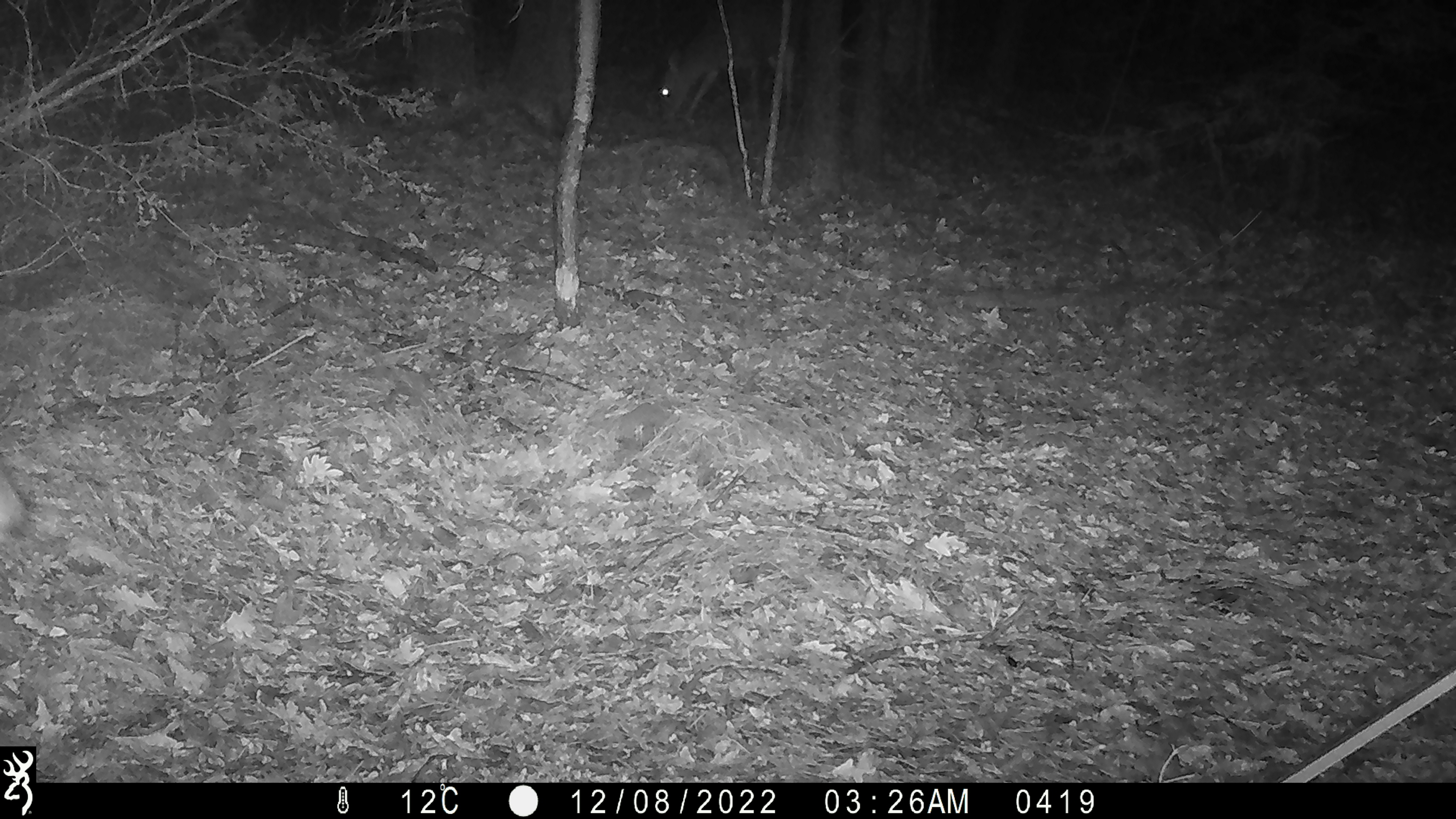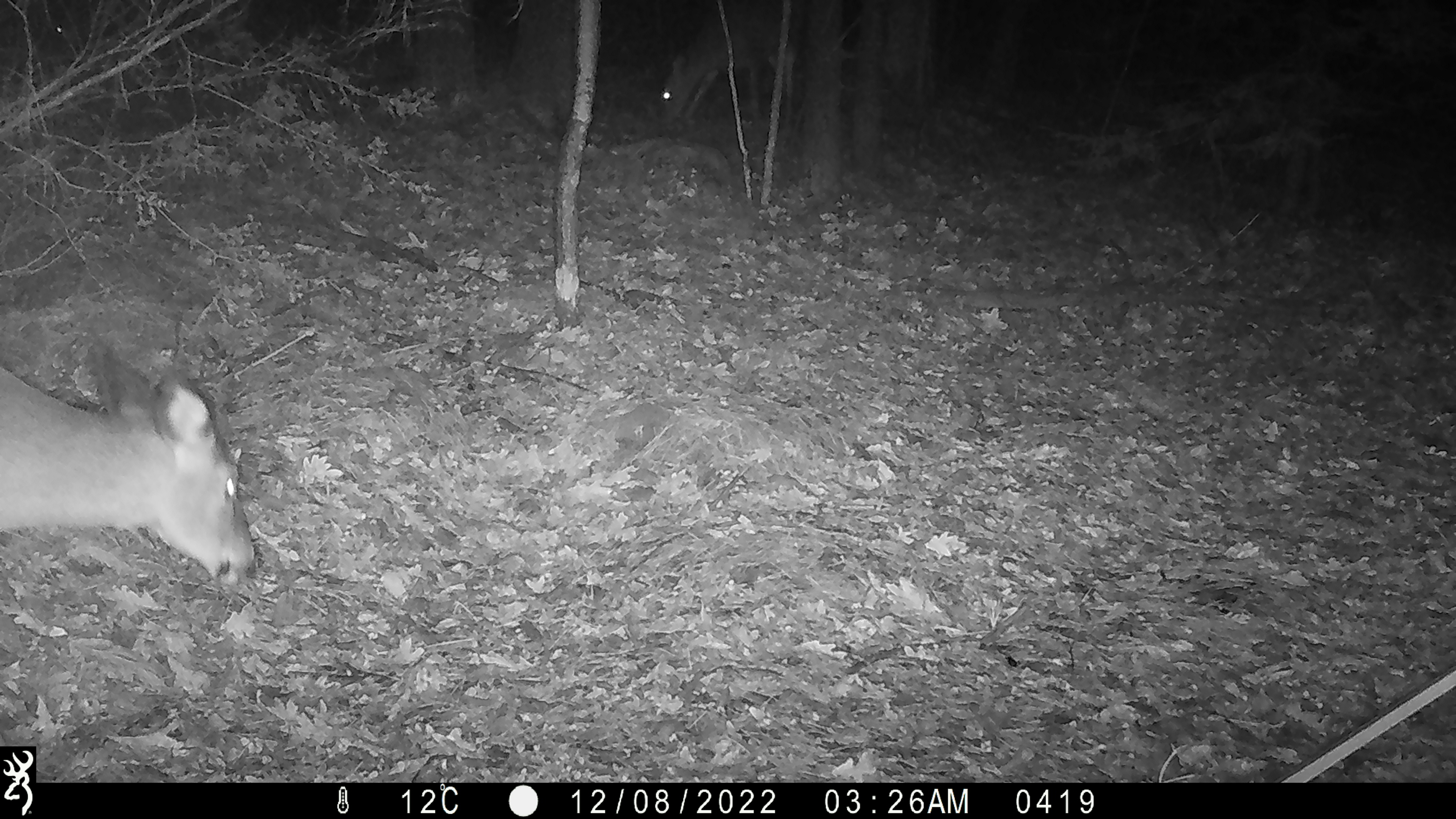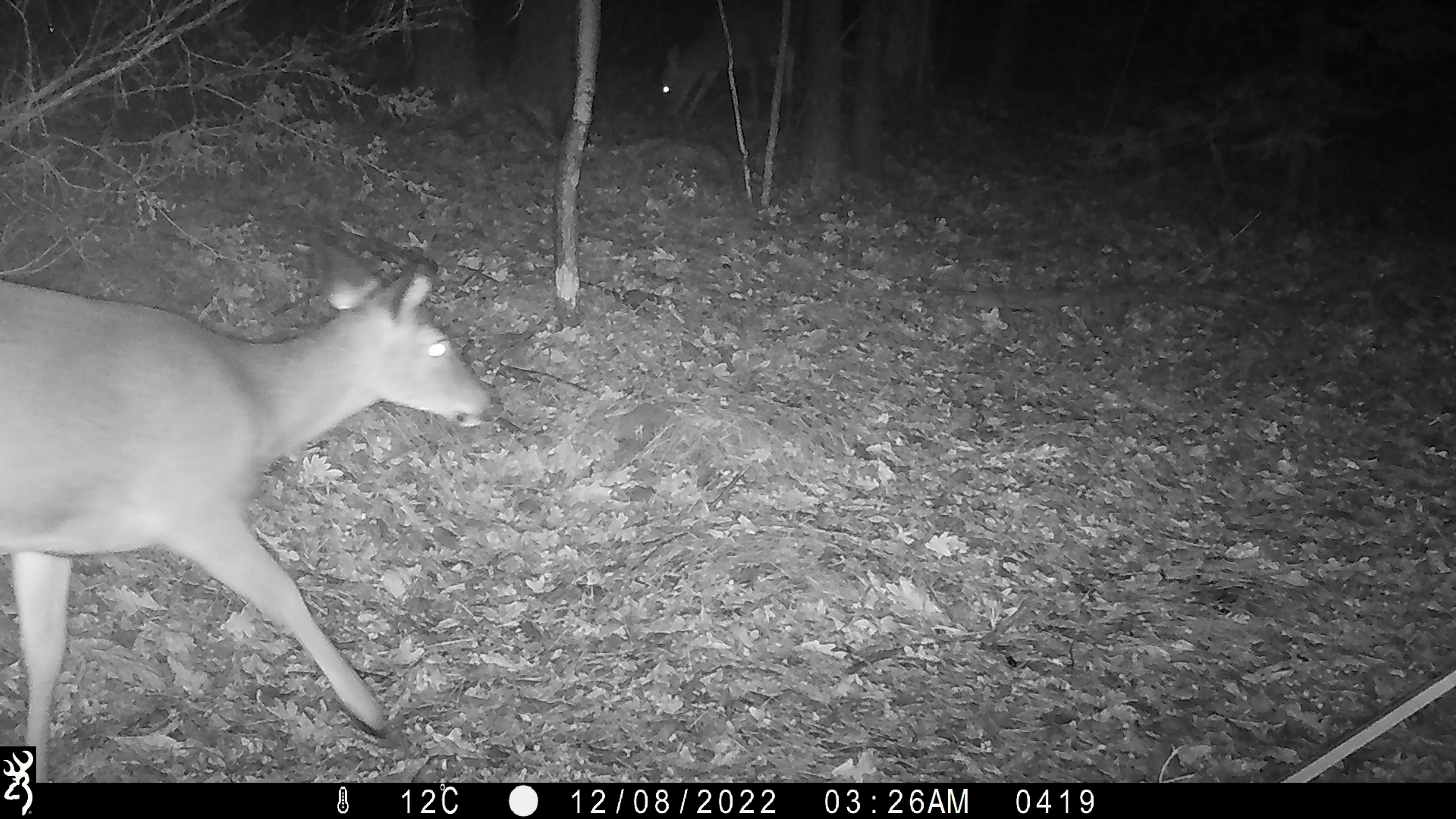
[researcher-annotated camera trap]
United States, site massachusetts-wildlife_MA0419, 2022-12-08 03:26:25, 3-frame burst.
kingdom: Animalia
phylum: Chordata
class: Mammalia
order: Artiodactyla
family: Cervidae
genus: Odocoileus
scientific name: Odocoileus virginianus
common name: white-tailed deer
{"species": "white-tailed deer (Odocoileus virginianus)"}